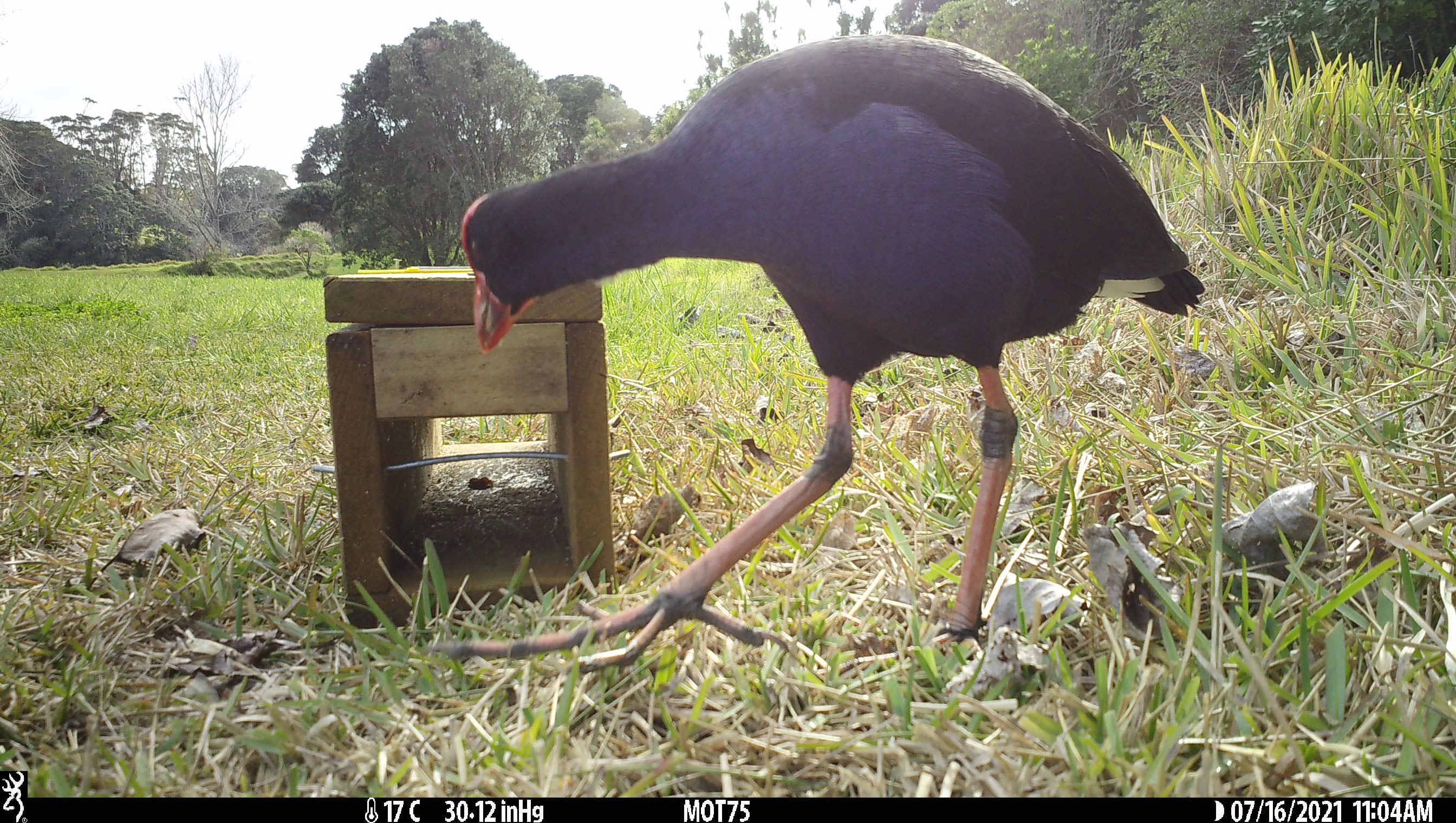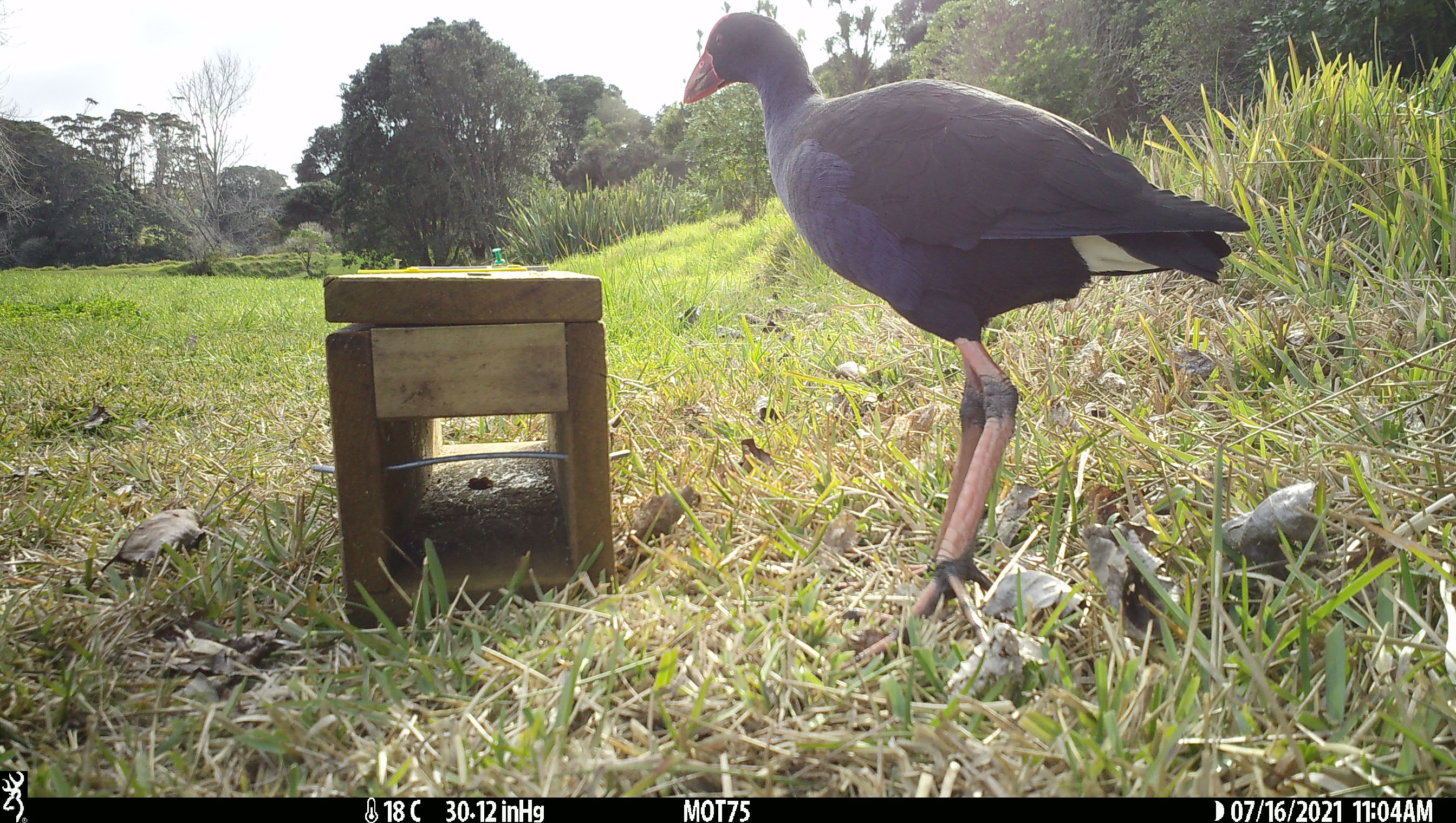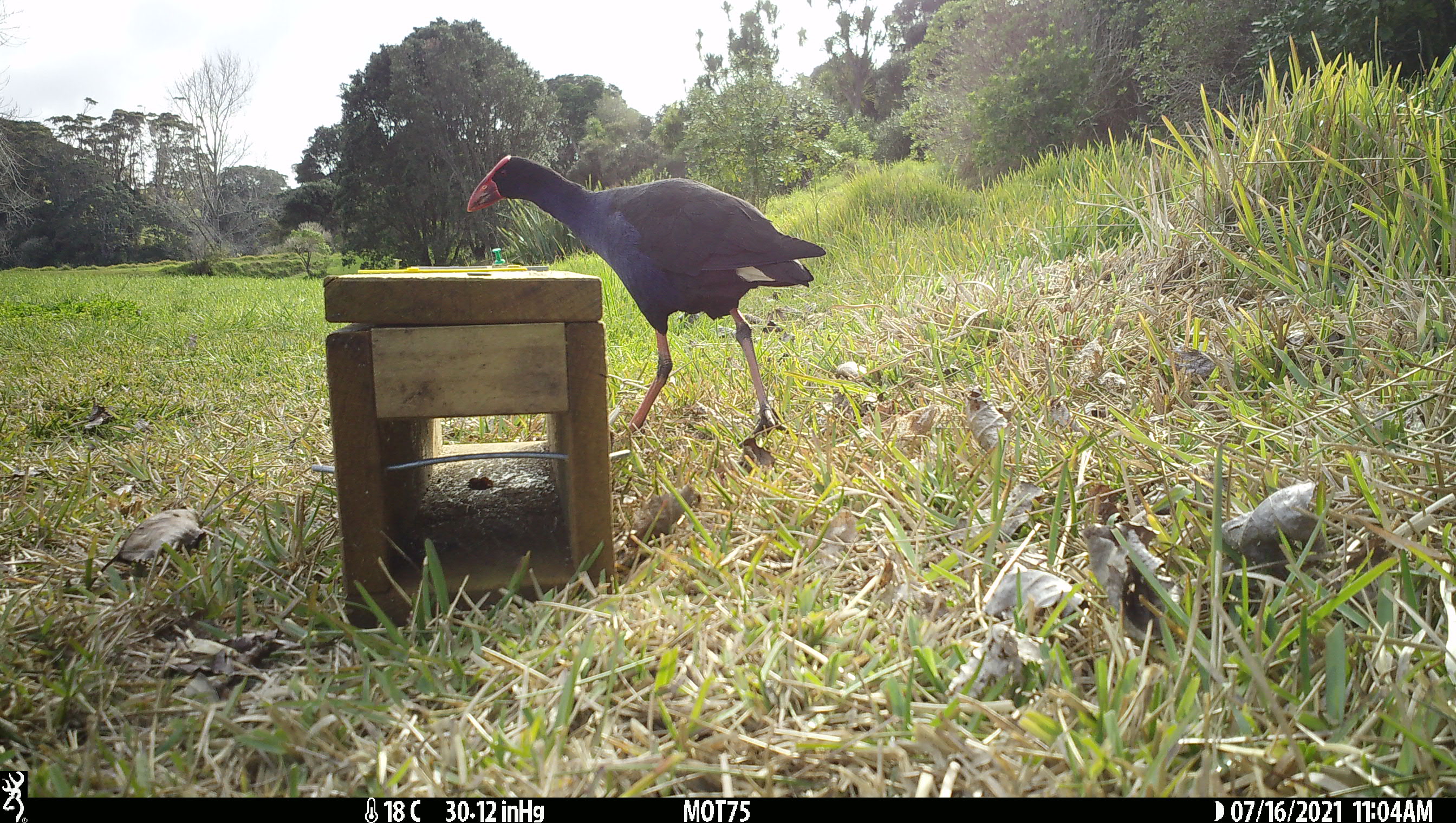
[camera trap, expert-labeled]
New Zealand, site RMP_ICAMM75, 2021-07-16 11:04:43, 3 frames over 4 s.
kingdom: Animalia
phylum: Chordata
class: Aves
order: Gruiformes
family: Rallidae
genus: Porphyrio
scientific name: Porphyrio melanotus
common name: australasian swamphen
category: pukeko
Pukeko (australasian swamphen) (Porphyrio melanotus).